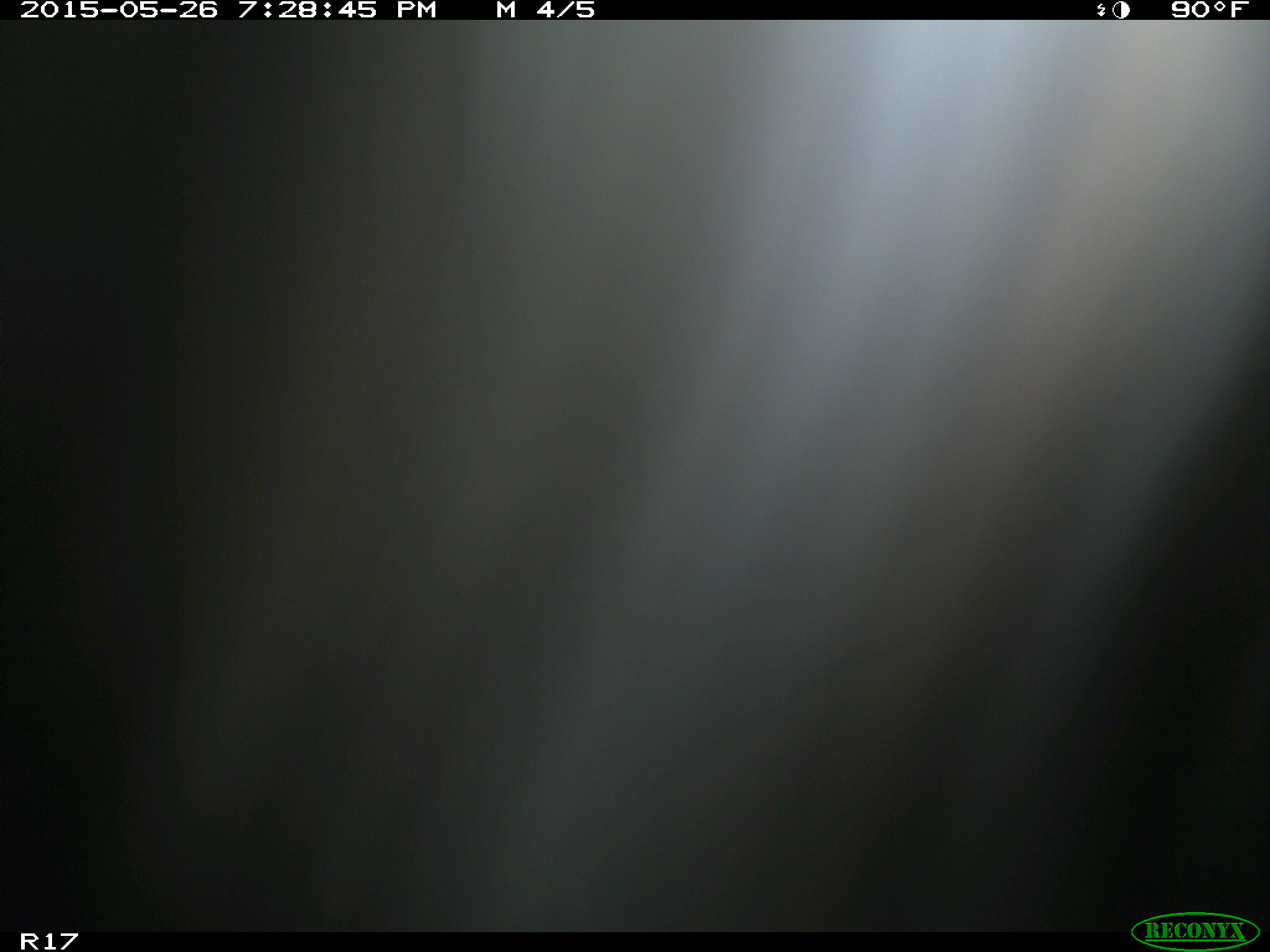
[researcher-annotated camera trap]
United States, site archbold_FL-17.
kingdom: Animalia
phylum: Chordata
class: Mammalia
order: Artiodactyla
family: Bovidae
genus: Bos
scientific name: Bos taurus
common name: domestic cow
Bos taurus (domestic cow).